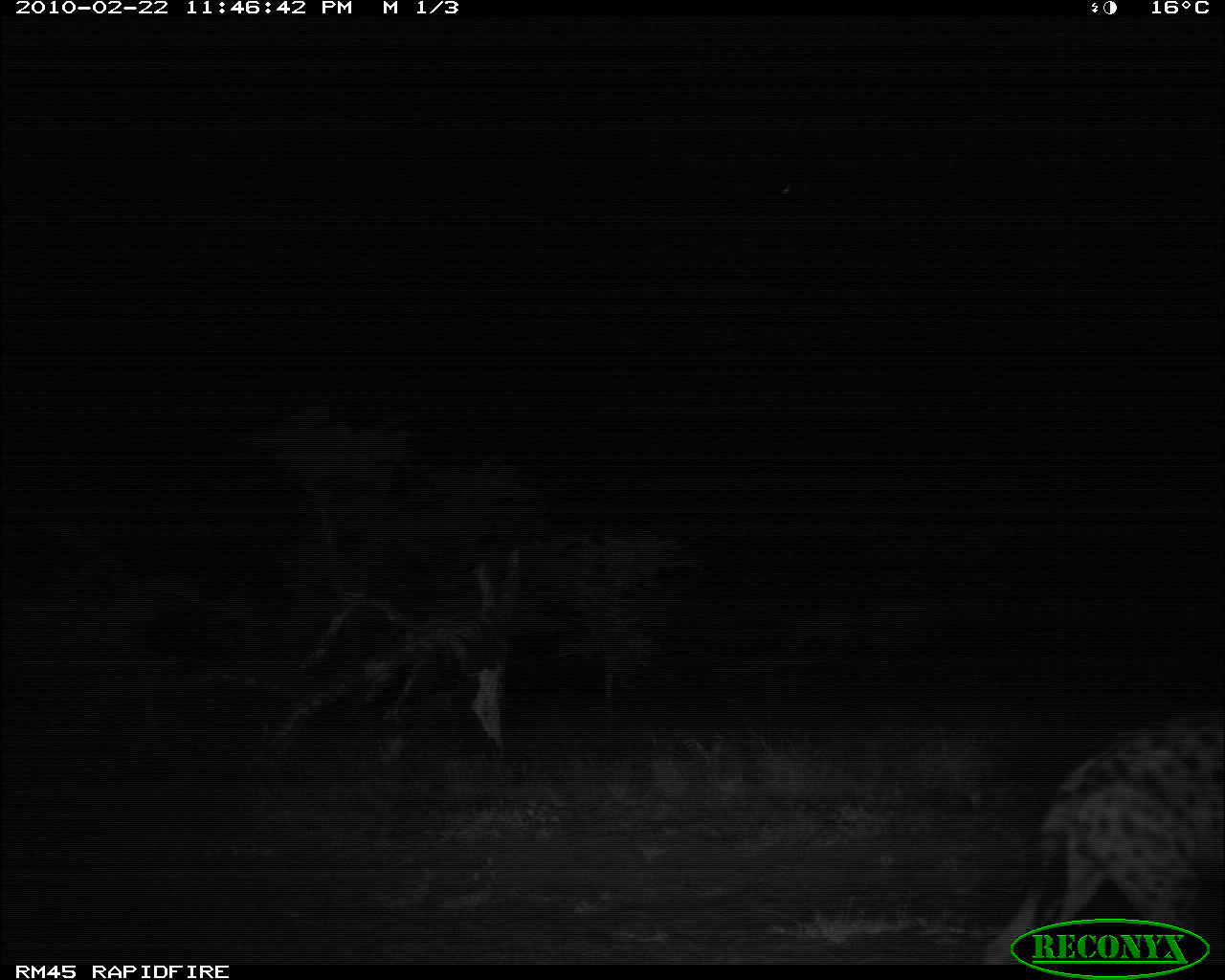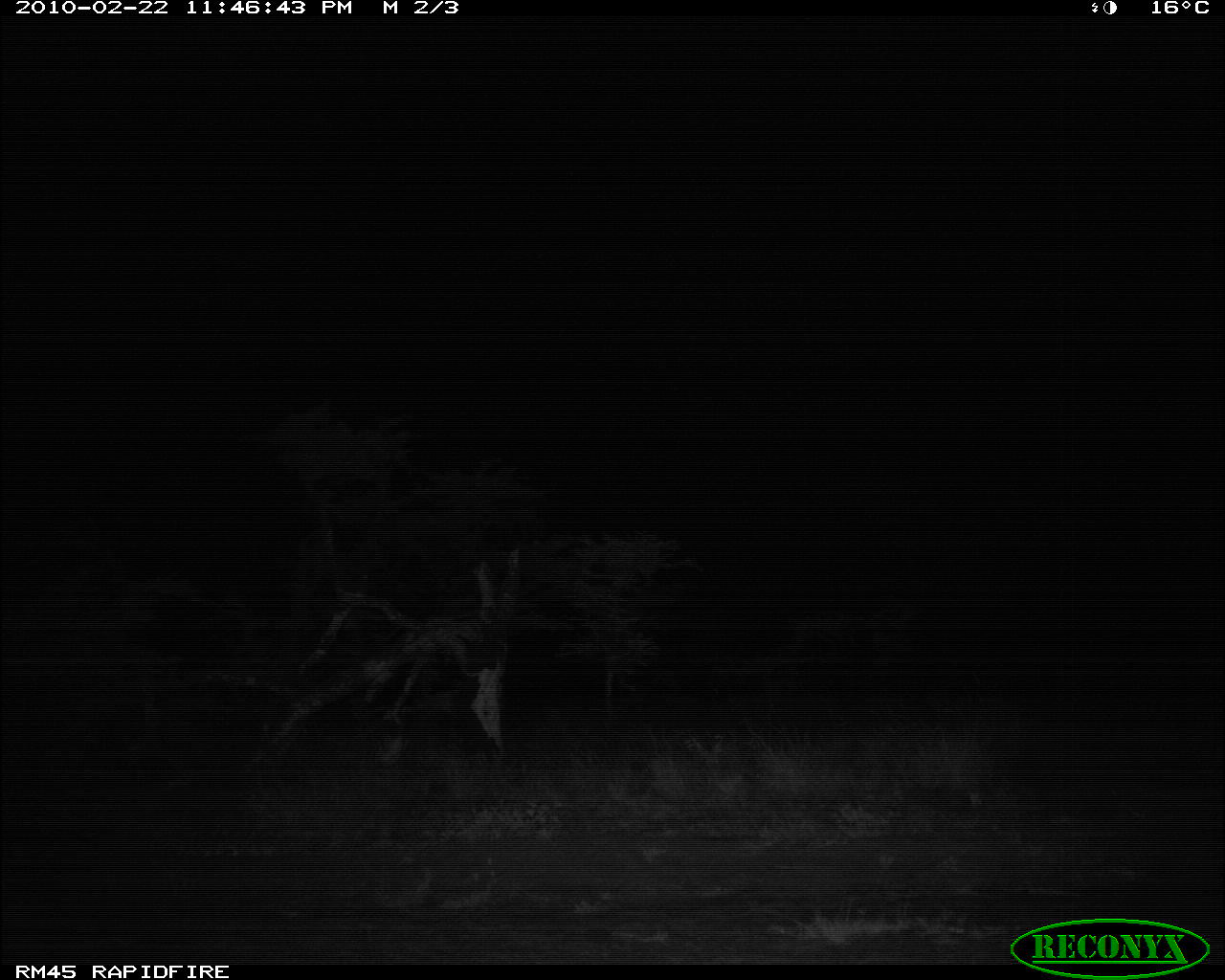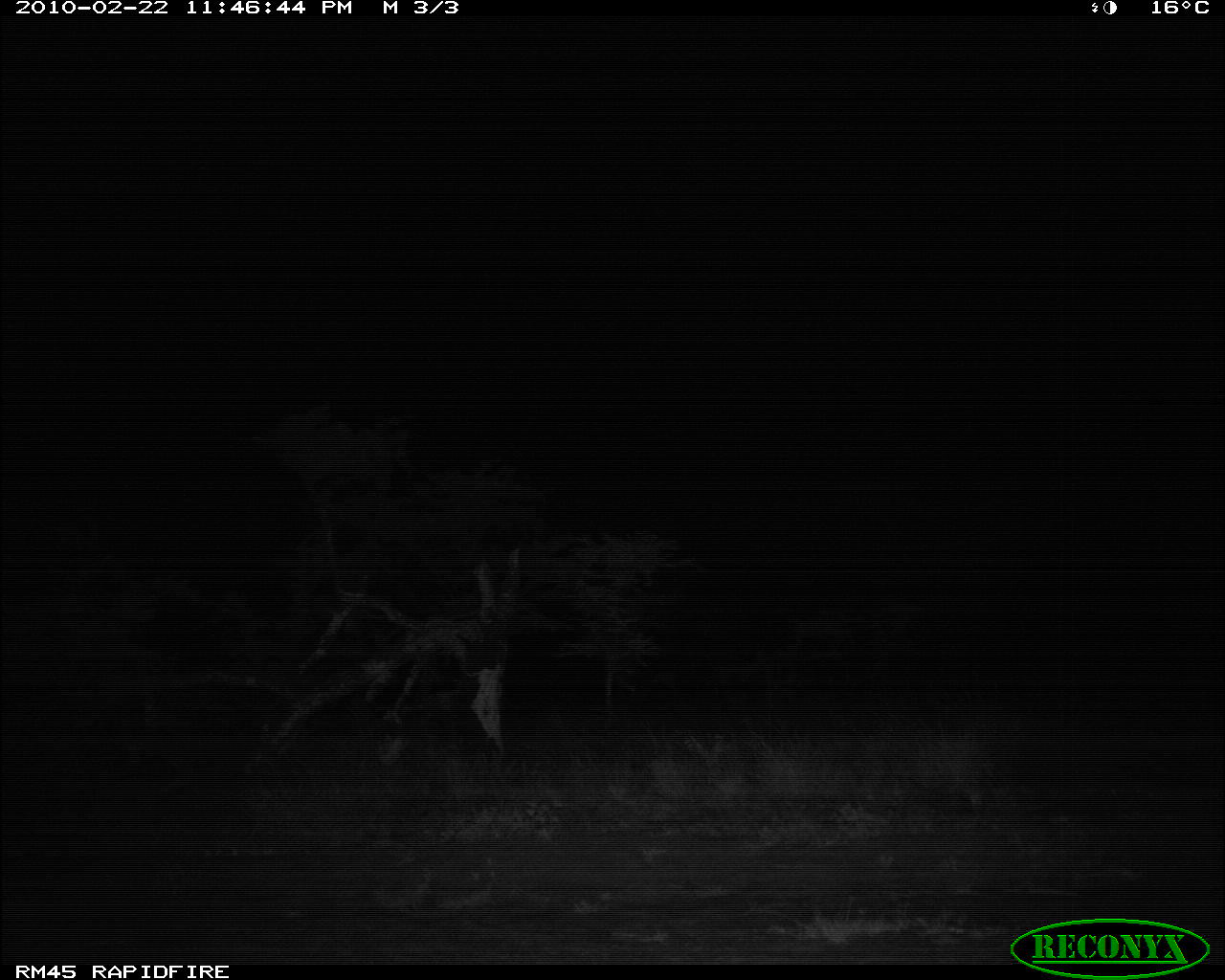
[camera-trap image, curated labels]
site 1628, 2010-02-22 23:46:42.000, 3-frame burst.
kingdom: Animalia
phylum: Chordata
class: Mammalia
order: Carnivora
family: Hyaenidae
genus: Crocuta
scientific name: Crocuta crocuta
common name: spotted hyena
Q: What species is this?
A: Crocuta crocuta (spotted hyena).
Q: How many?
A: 1.